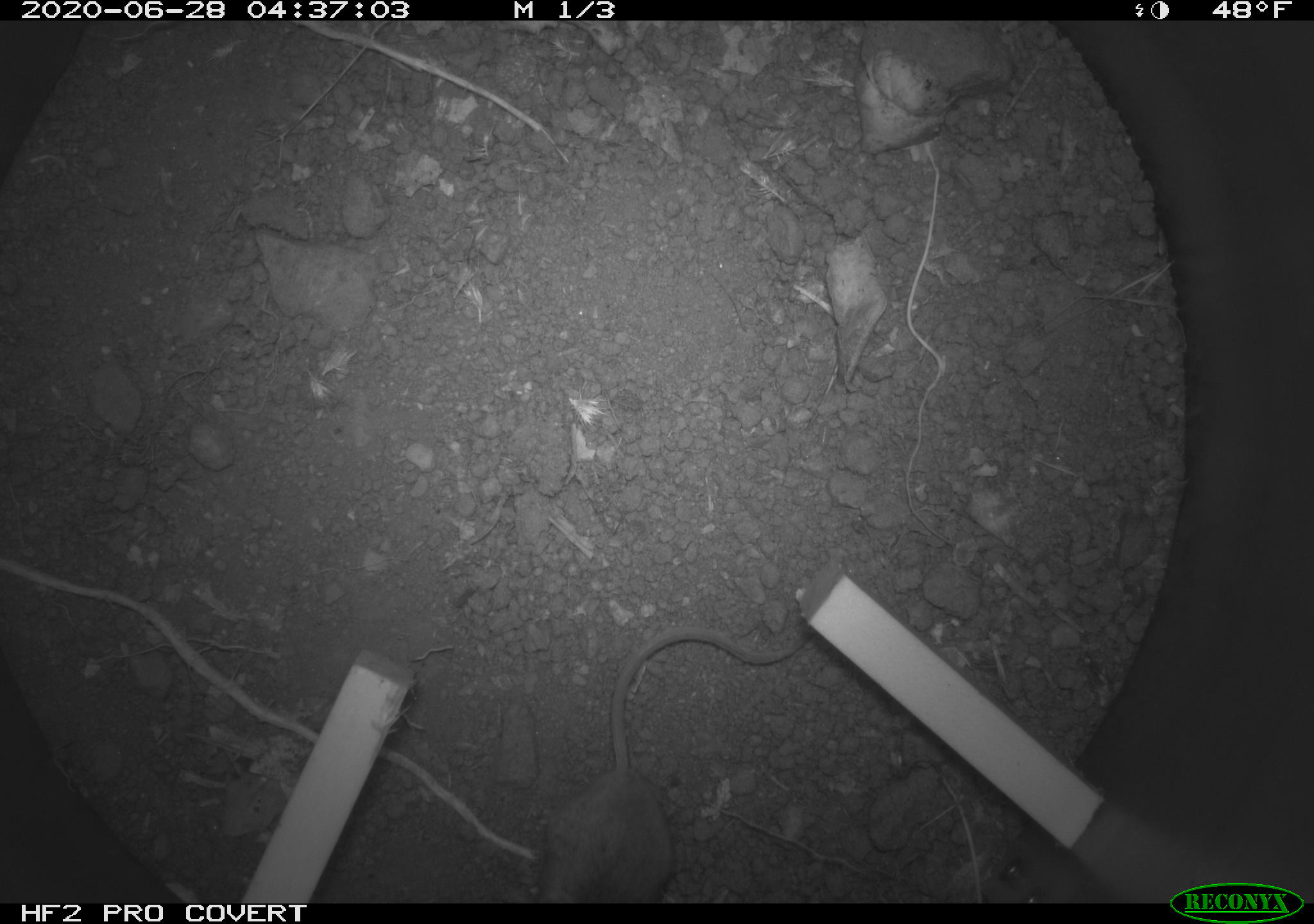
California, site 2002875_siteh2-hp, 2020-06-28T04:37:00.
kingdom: Animalia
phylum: Chordata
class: Mammalia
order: Rodentia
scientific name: Rodentia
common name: rodent